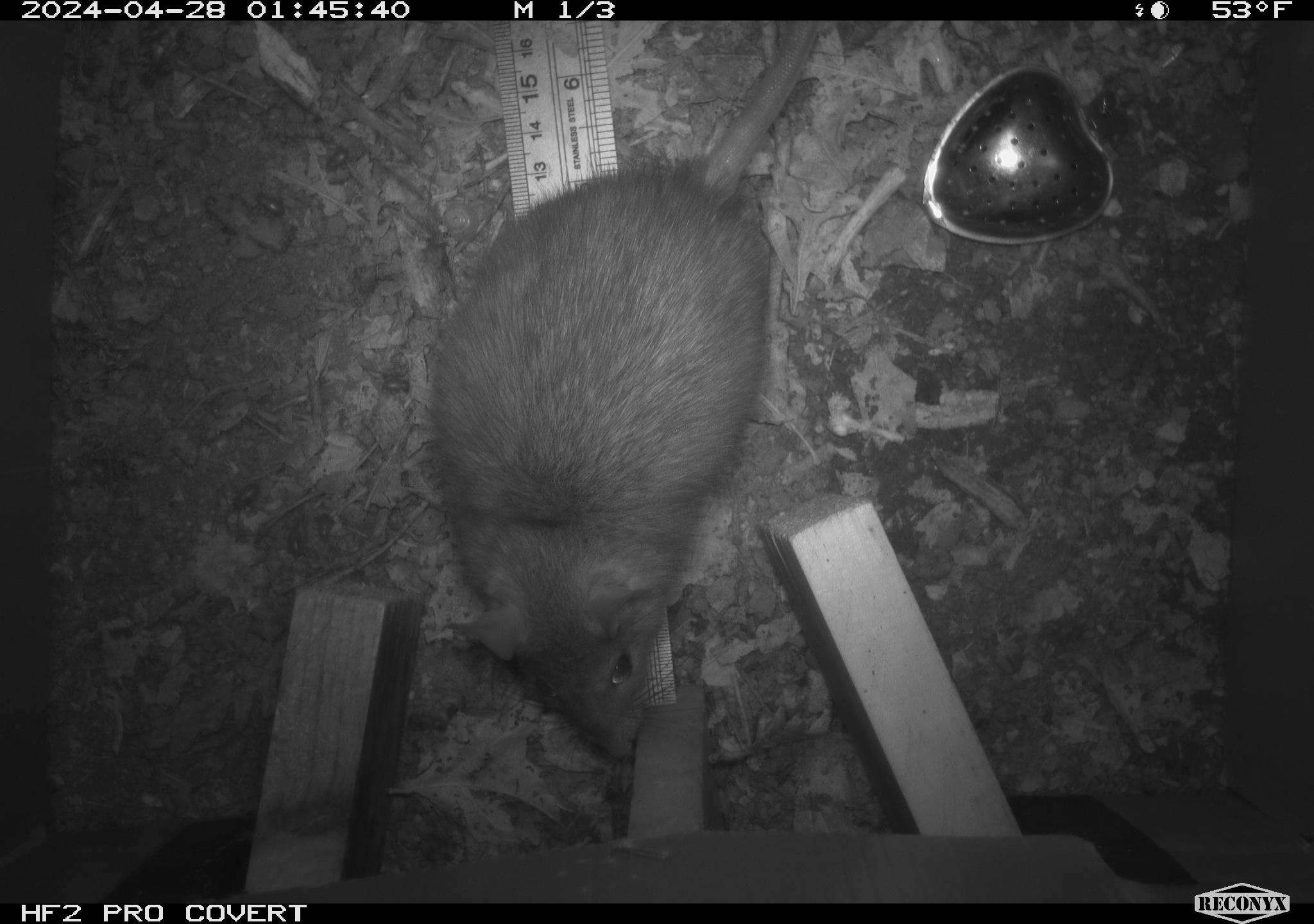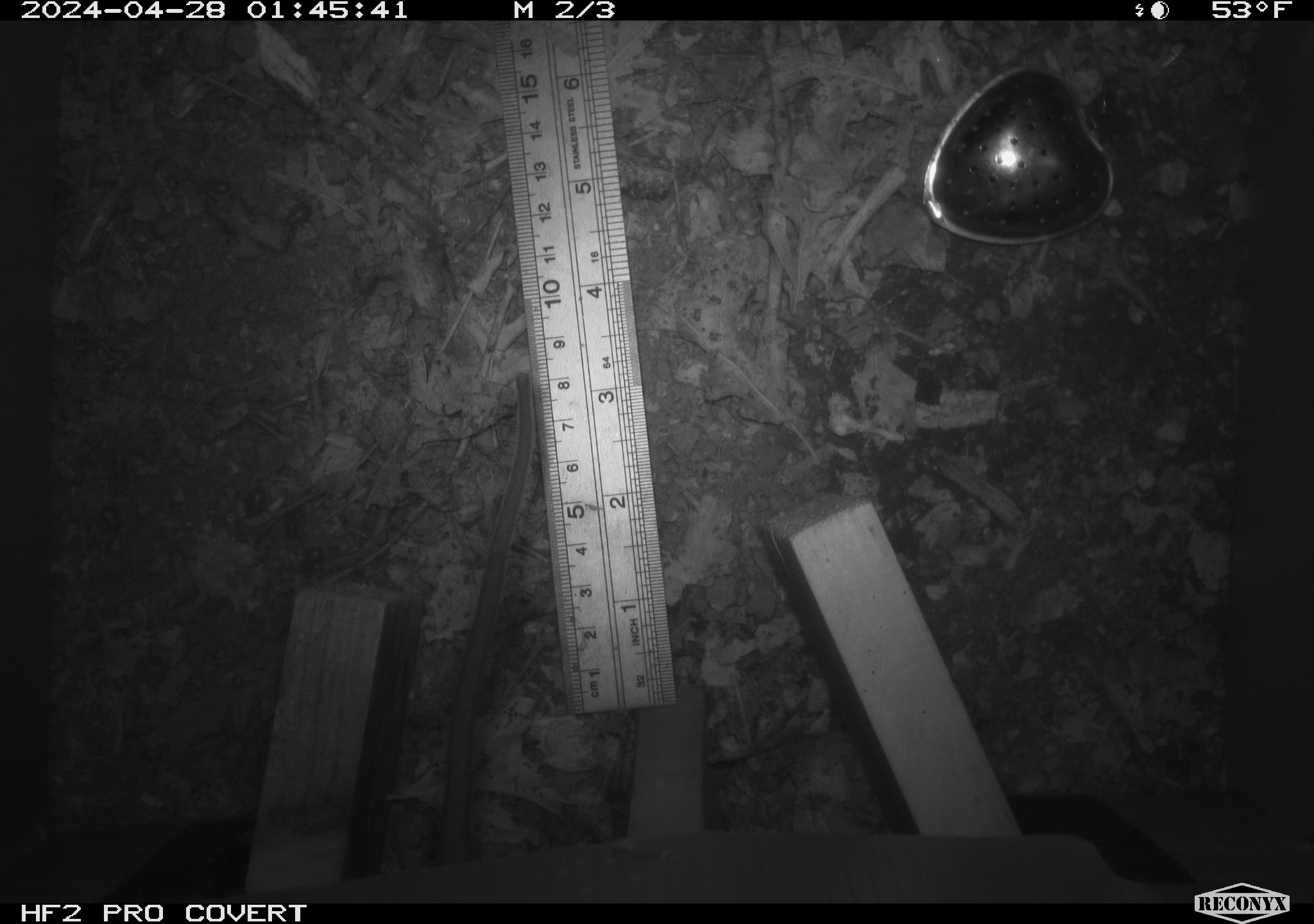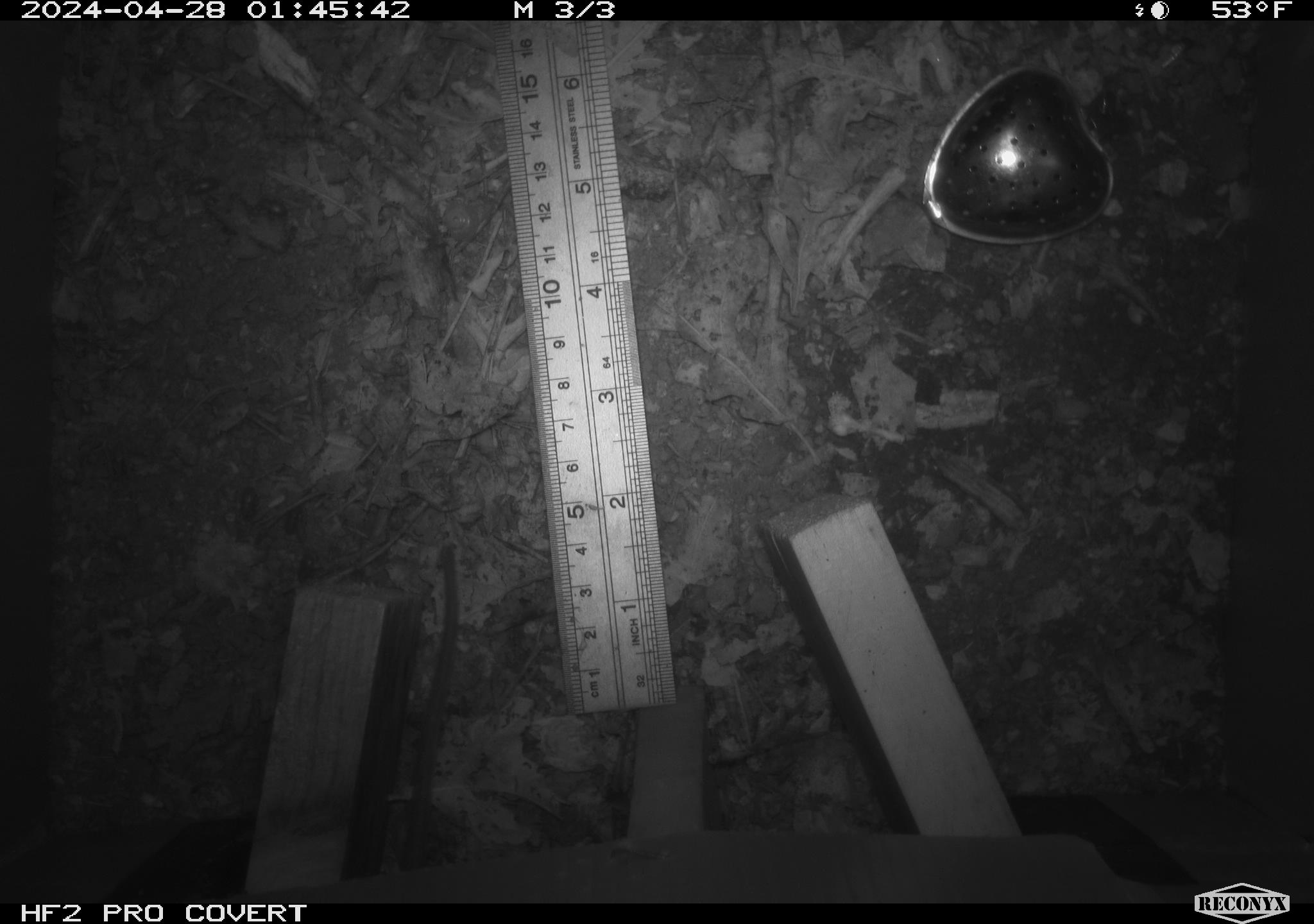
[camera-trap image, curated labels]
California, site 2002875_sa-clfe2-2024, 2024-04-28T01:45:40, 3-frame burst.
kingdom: Animalia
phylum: Chordata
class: Mammalia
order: Rodentia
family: Muridae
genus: Rattus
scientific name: Rattus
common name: rat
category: rattus species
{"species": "rattus species (rat) (Rattus)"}